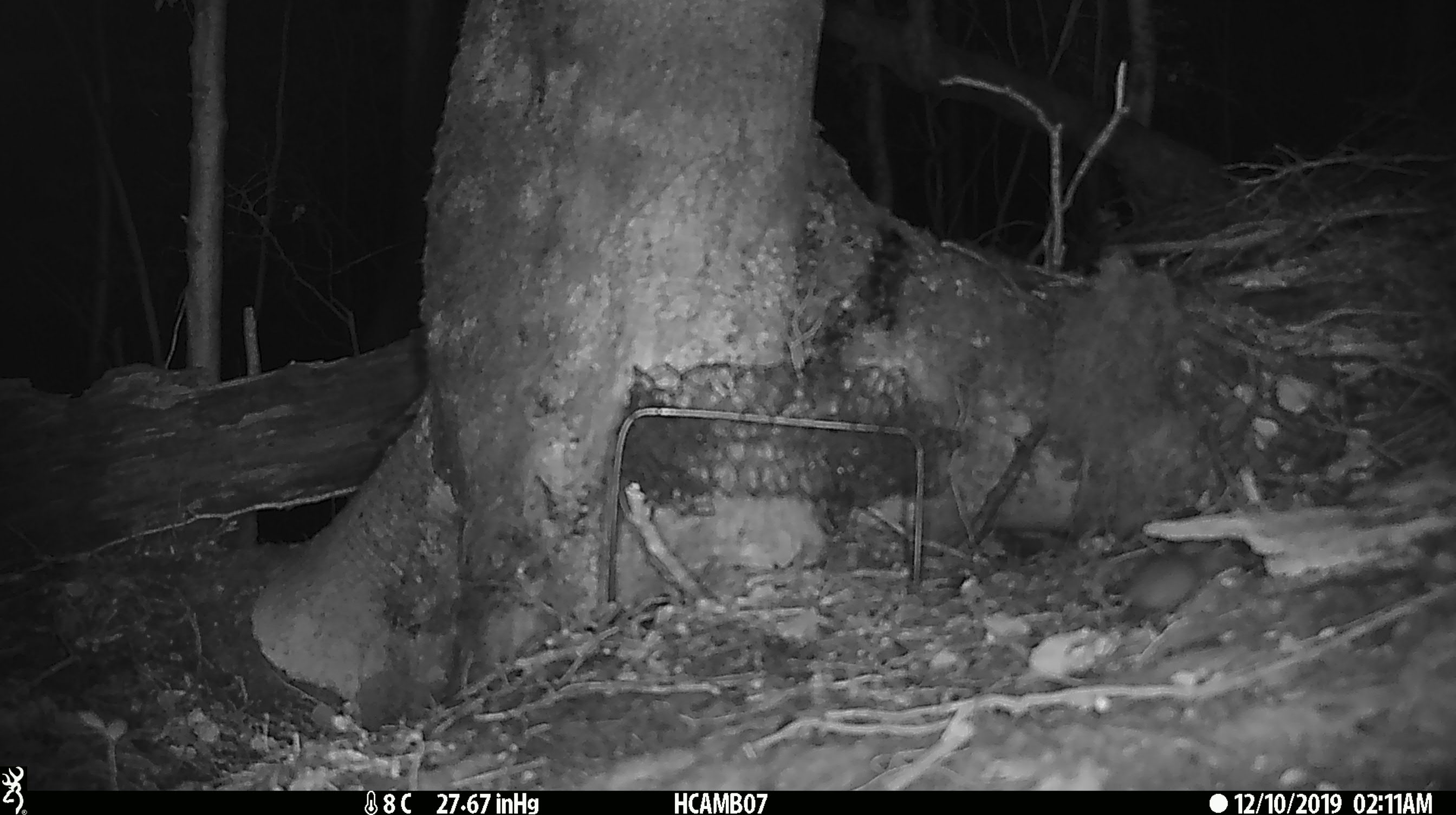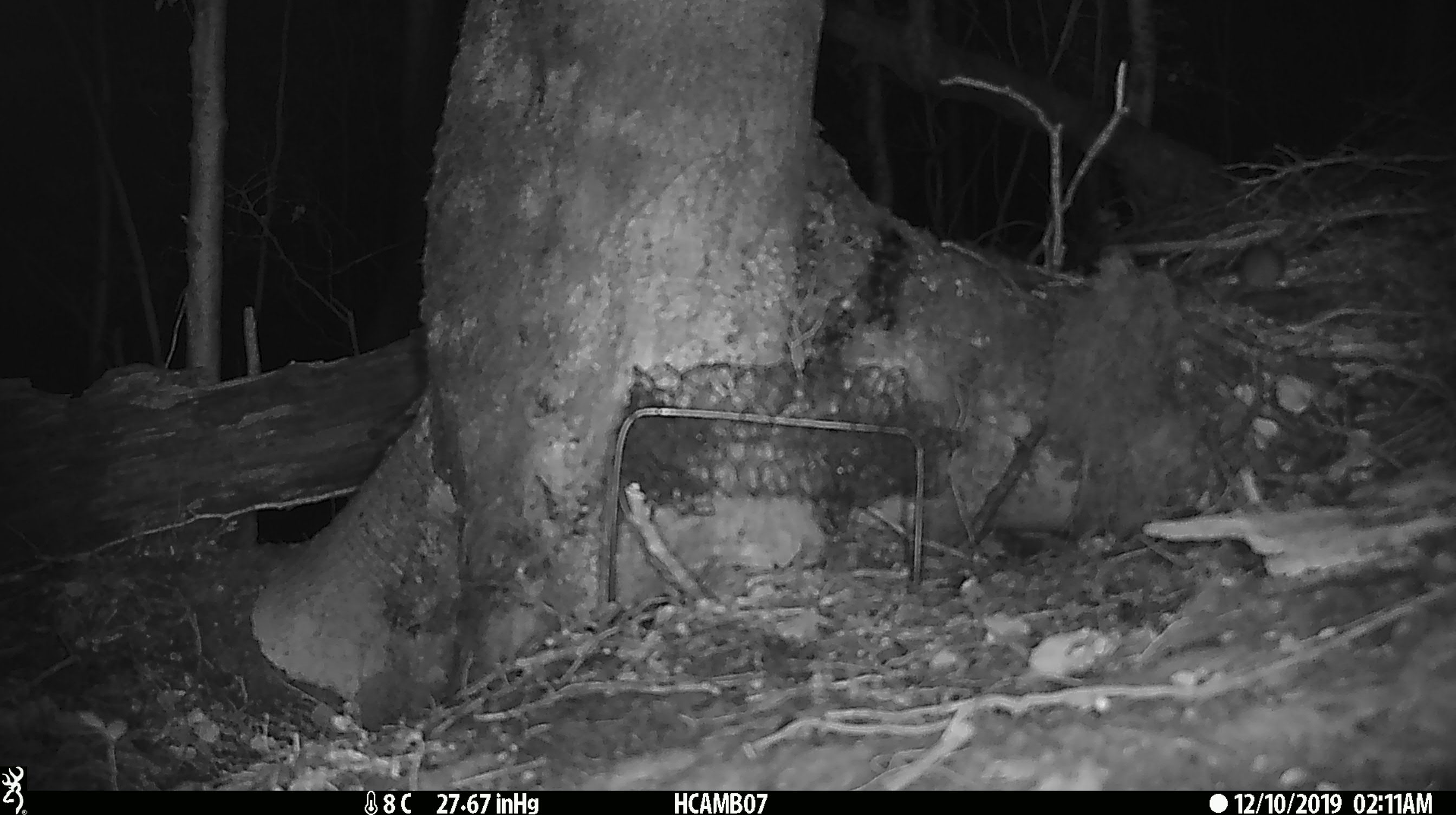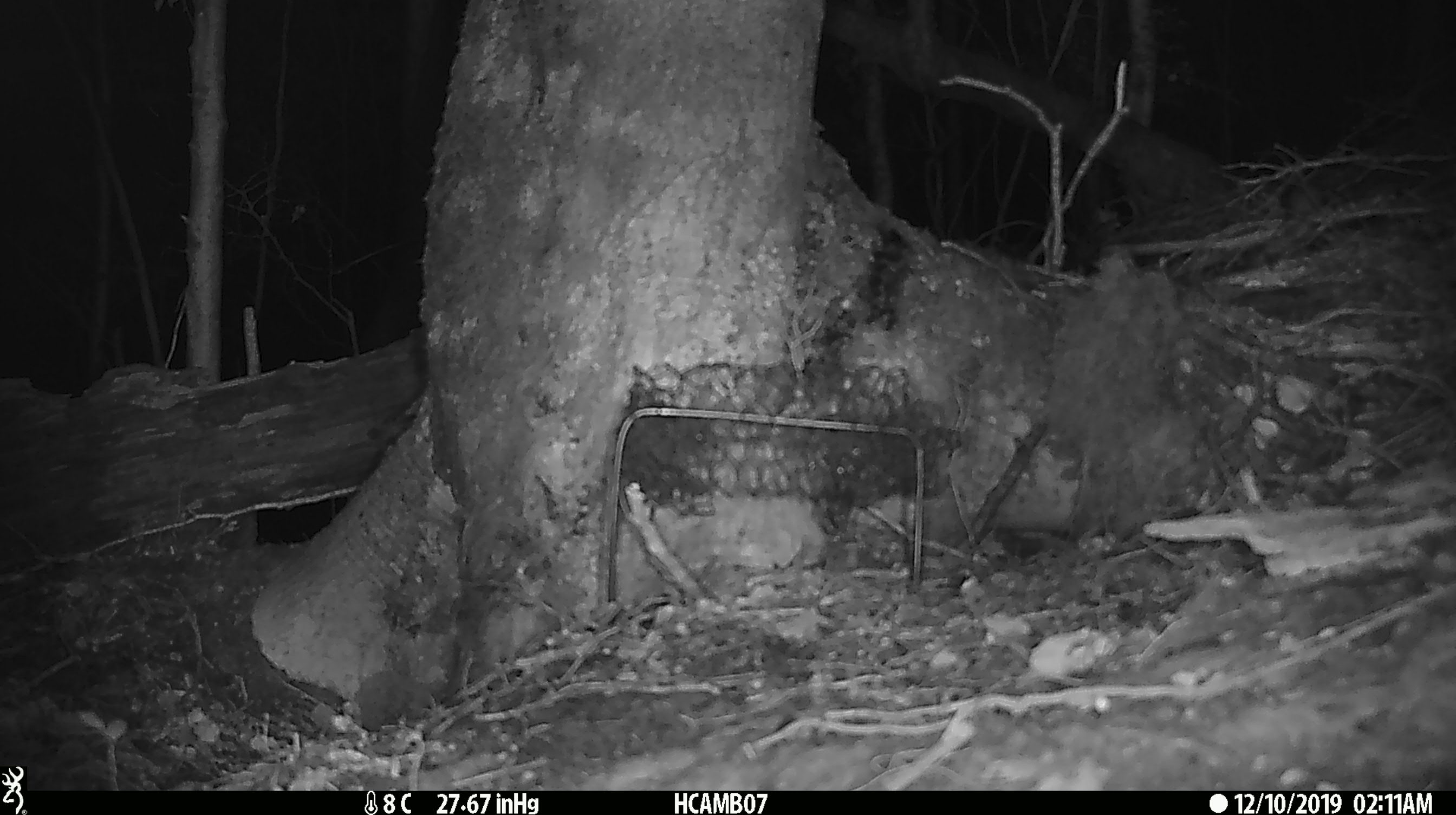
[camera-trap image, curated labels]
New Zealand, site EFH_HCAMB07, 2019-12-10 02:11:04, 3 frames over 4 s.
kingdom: Animalia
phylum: Chordata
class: Mammalia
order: Rodentia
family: Muridae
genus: Mus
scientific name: Mus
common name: mouse